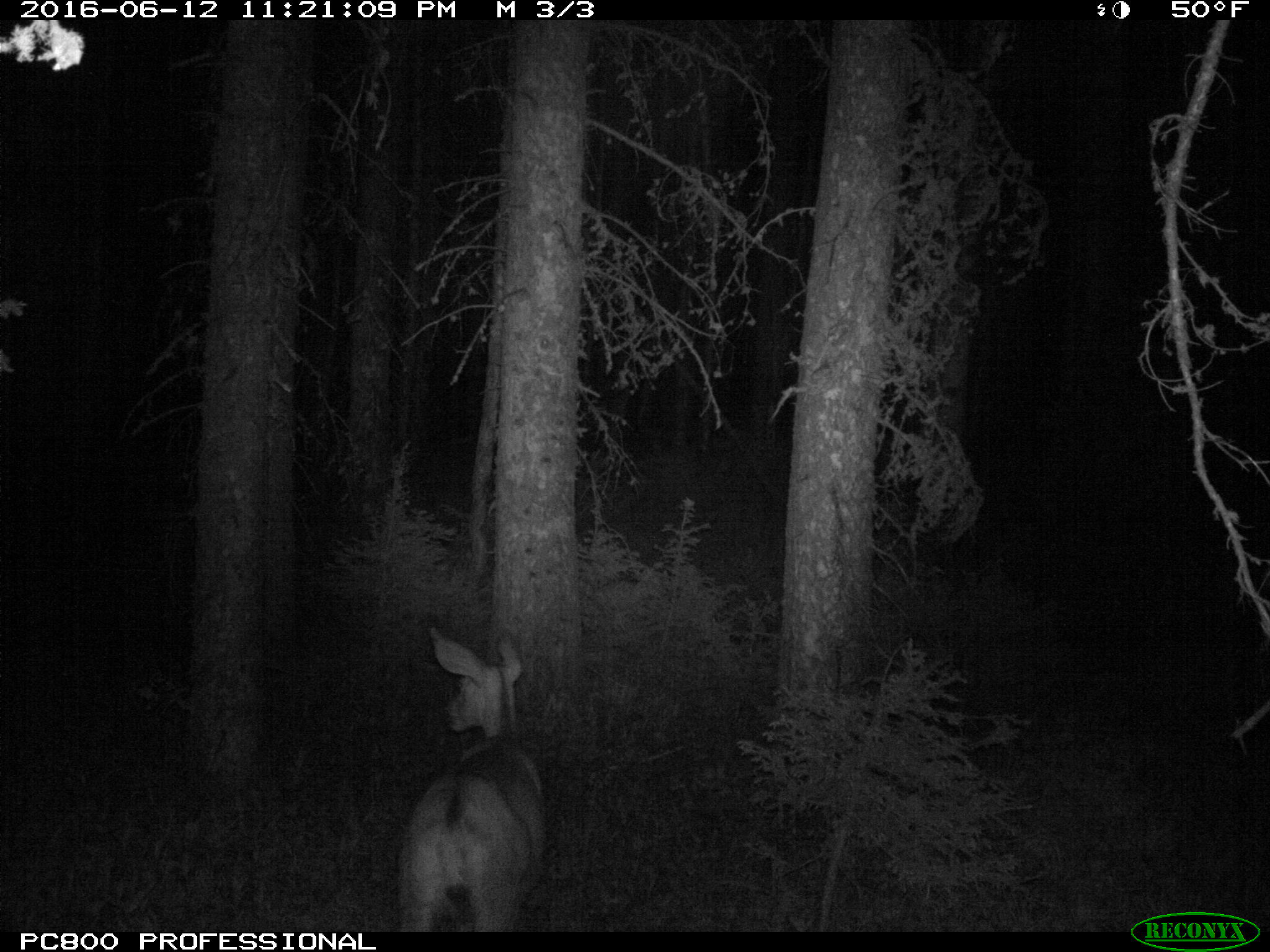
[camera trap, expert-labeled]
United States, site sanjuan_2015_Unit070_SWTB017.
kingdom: Animalia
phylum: Chordata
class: Mammalia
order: Artiodactyla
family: Cervidae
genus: Odocoileus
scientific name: Odocoileus hemionus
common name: mule deer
Odocoileus hemionus (mule deer).